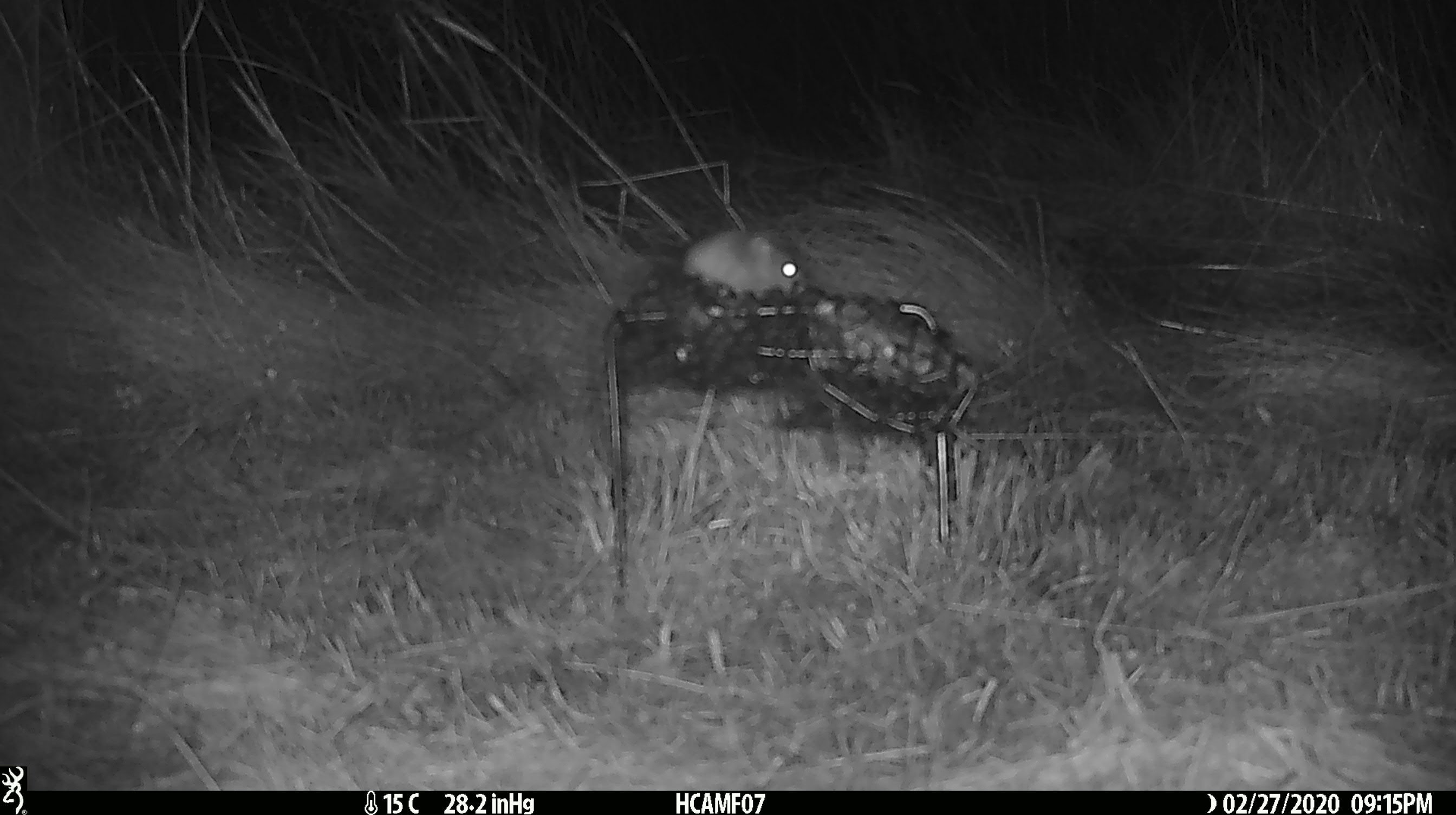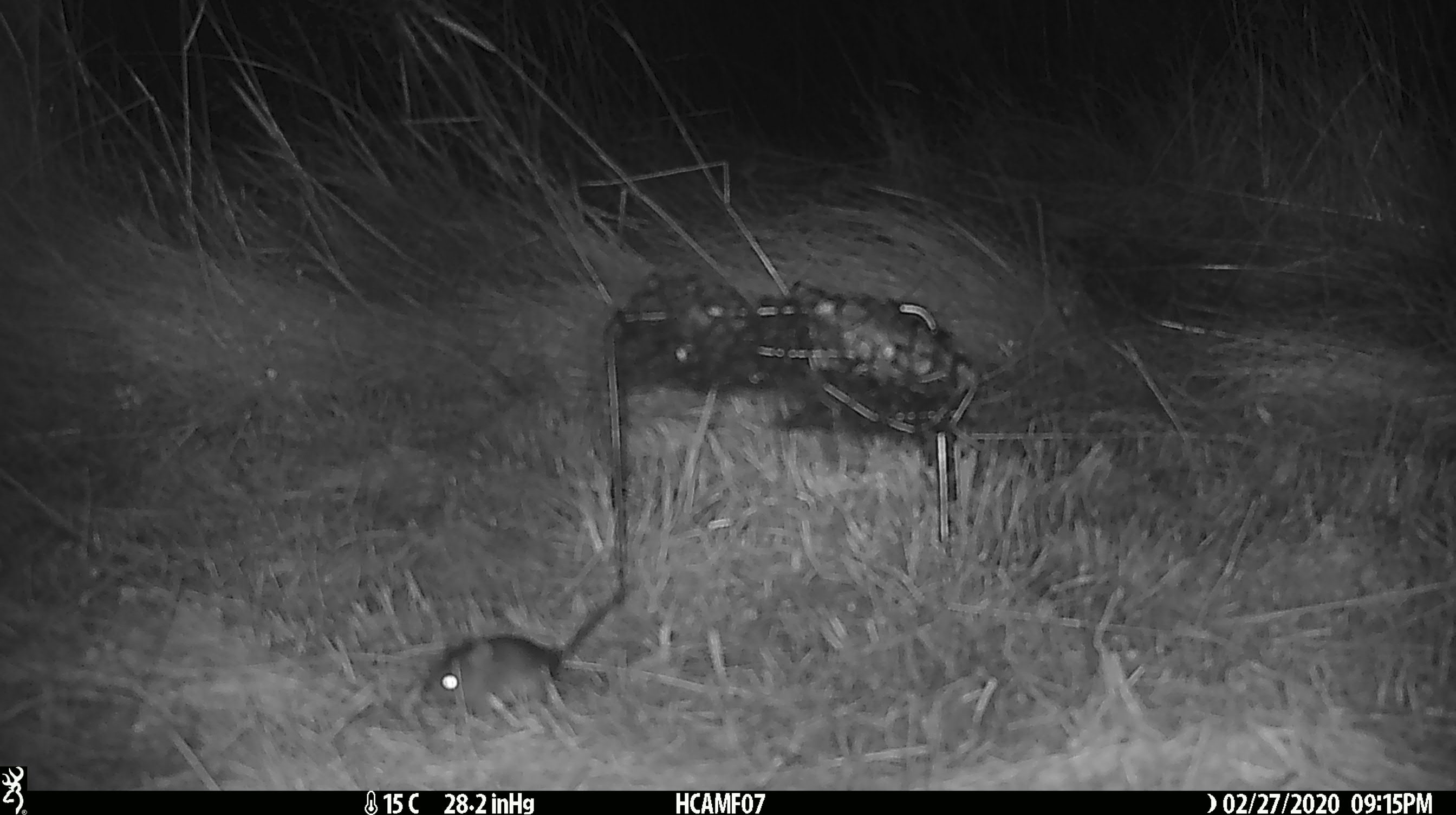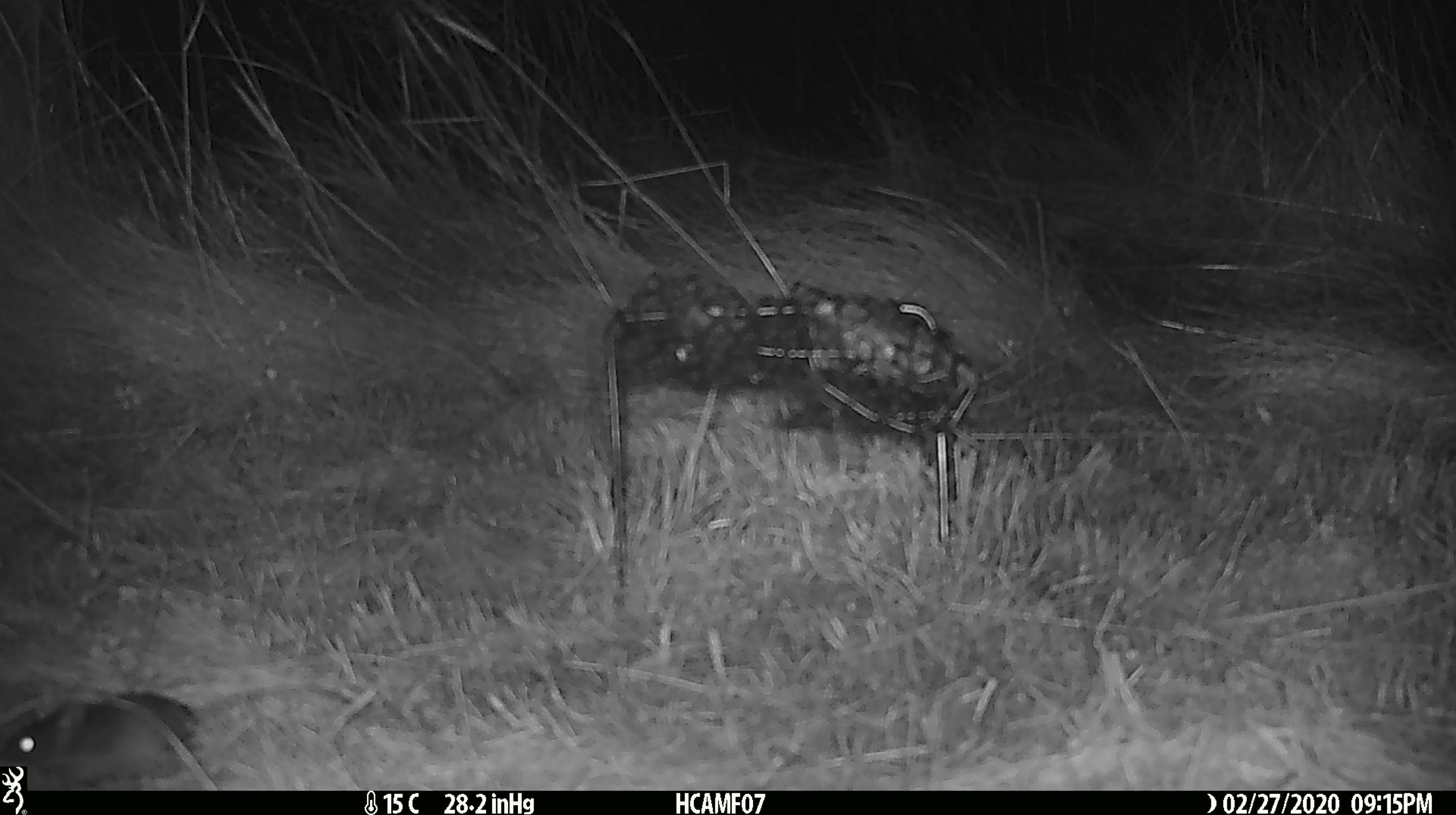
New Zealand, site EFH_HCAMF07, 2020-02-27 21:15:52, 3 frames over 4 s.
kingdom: Animalia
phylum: Chordata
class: Mammalia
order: Rodentia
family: Muridae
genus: Mus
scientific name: Mus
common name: mouse